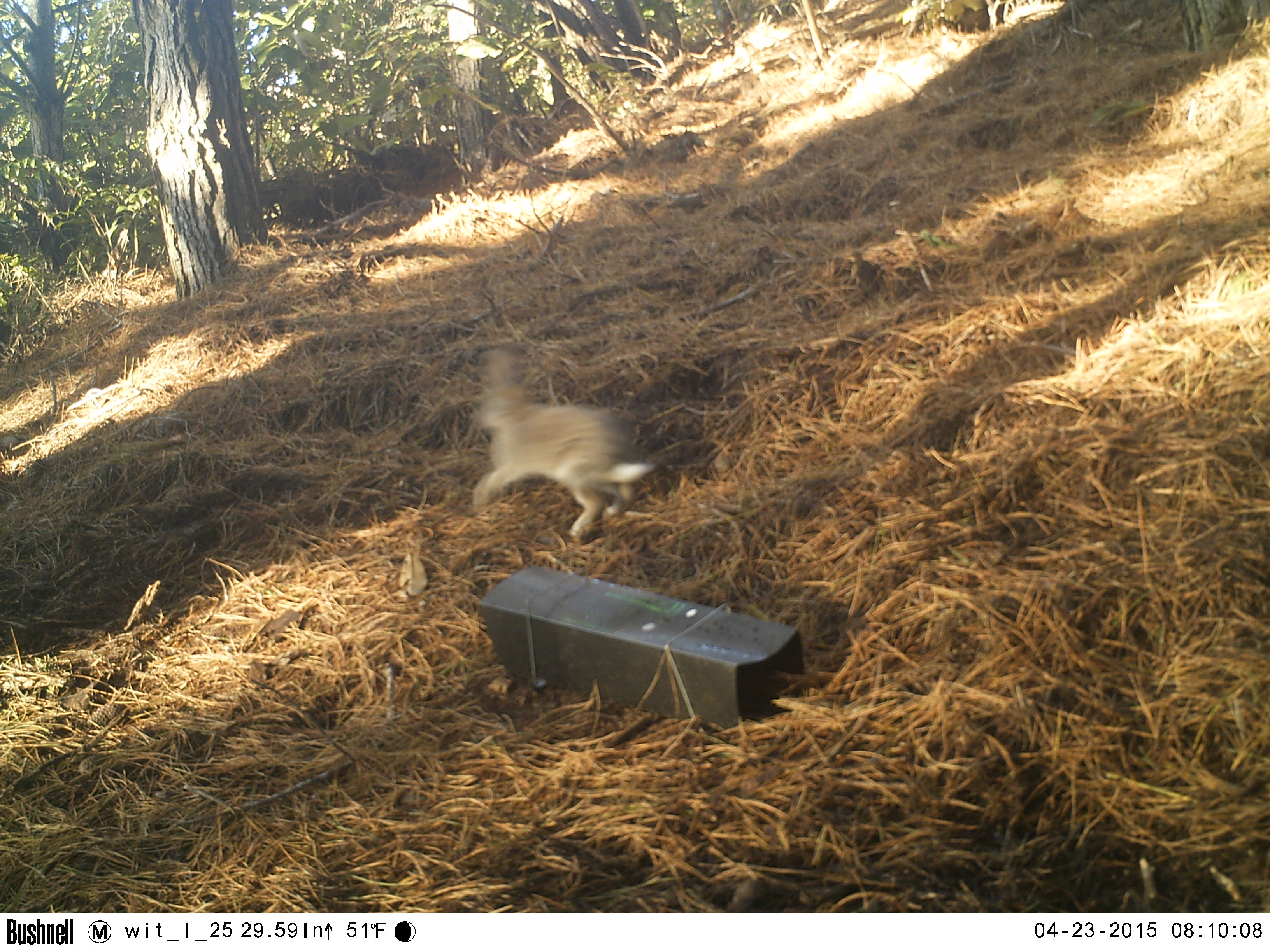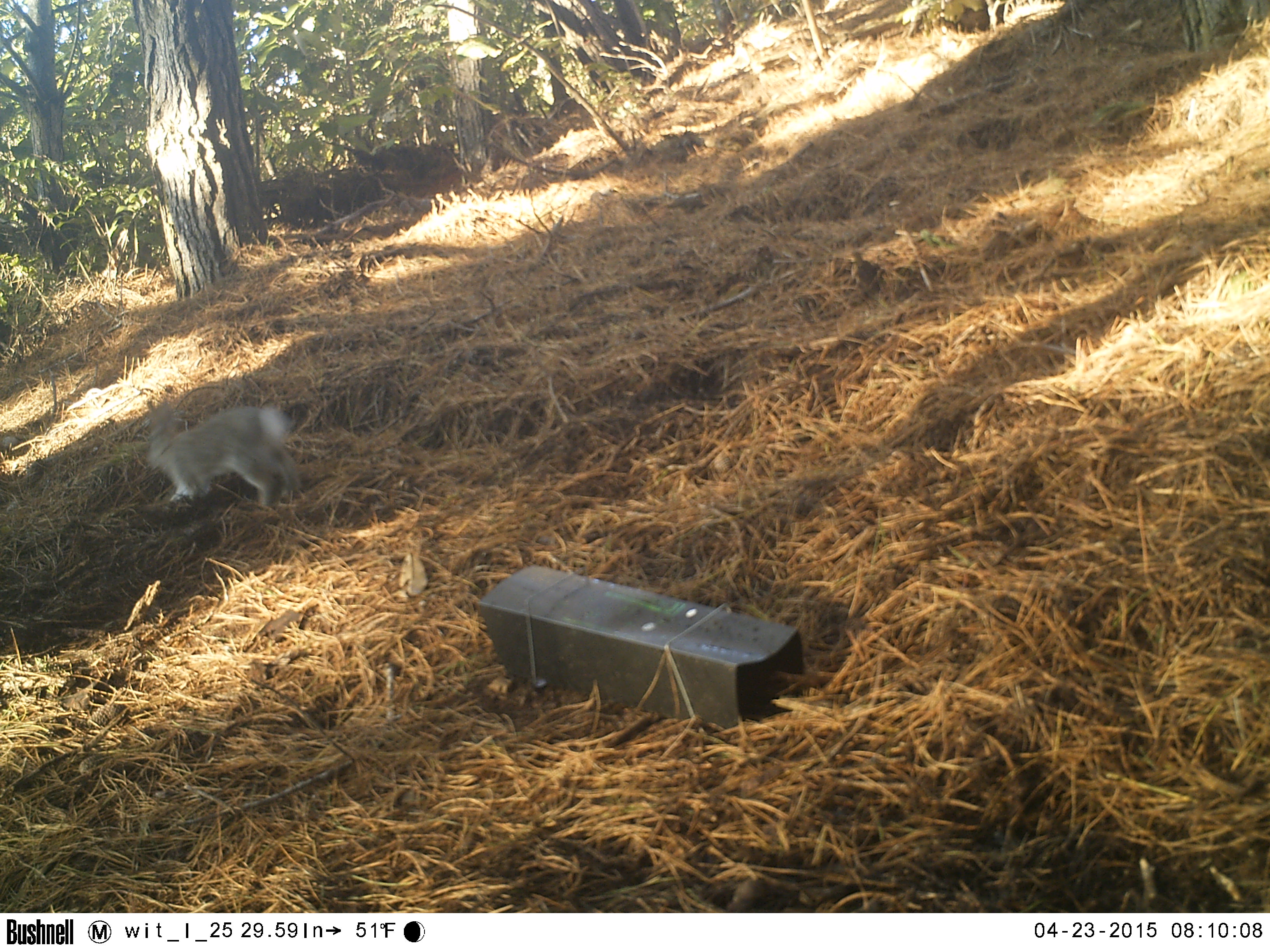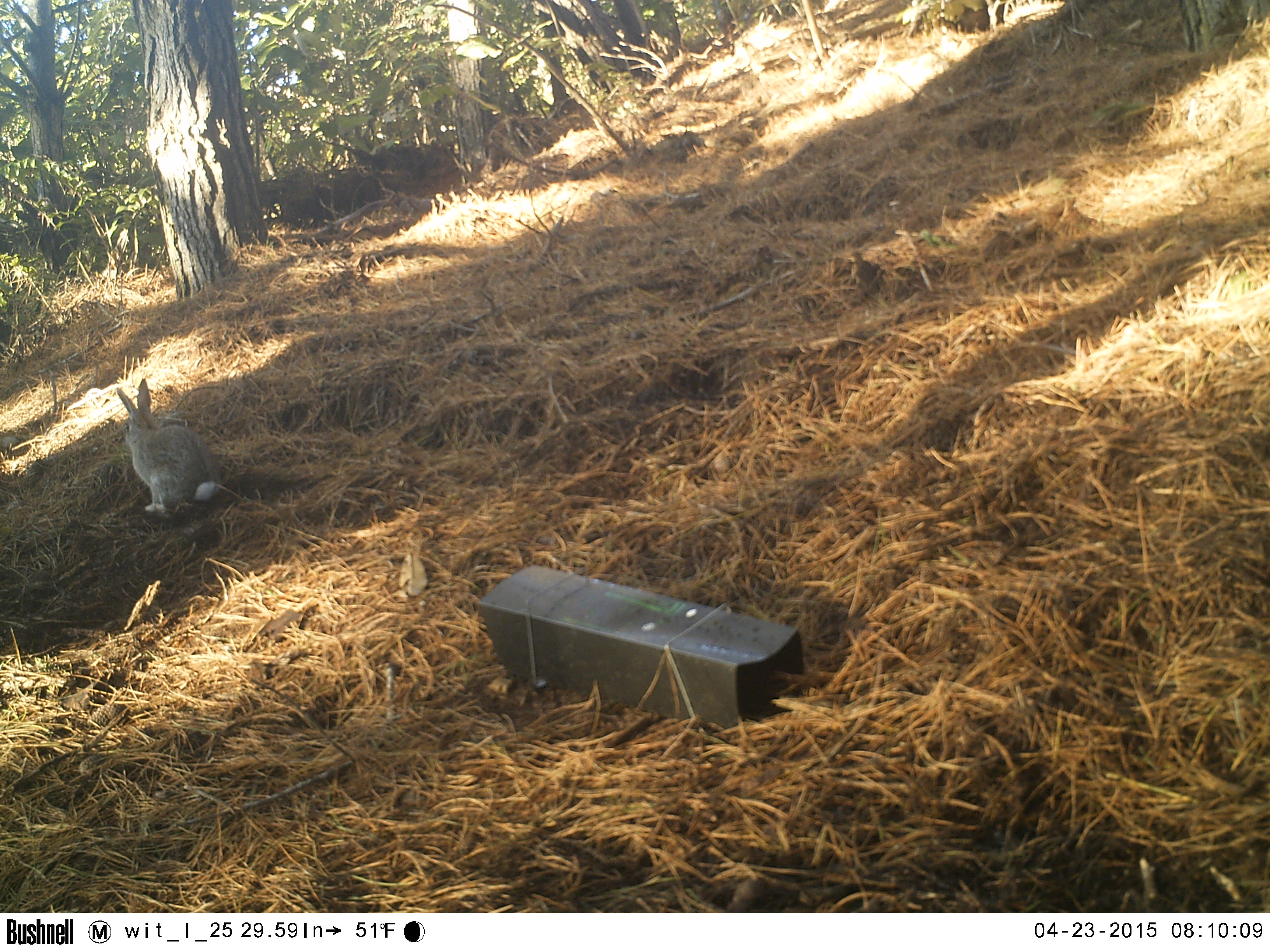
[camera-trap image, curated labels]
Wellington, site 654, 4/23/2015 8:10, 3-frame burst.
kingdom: Animalia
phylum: Chordata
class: Mammalia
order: Lagomorpha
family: Leporidae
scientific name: Leporidae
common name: rabbit